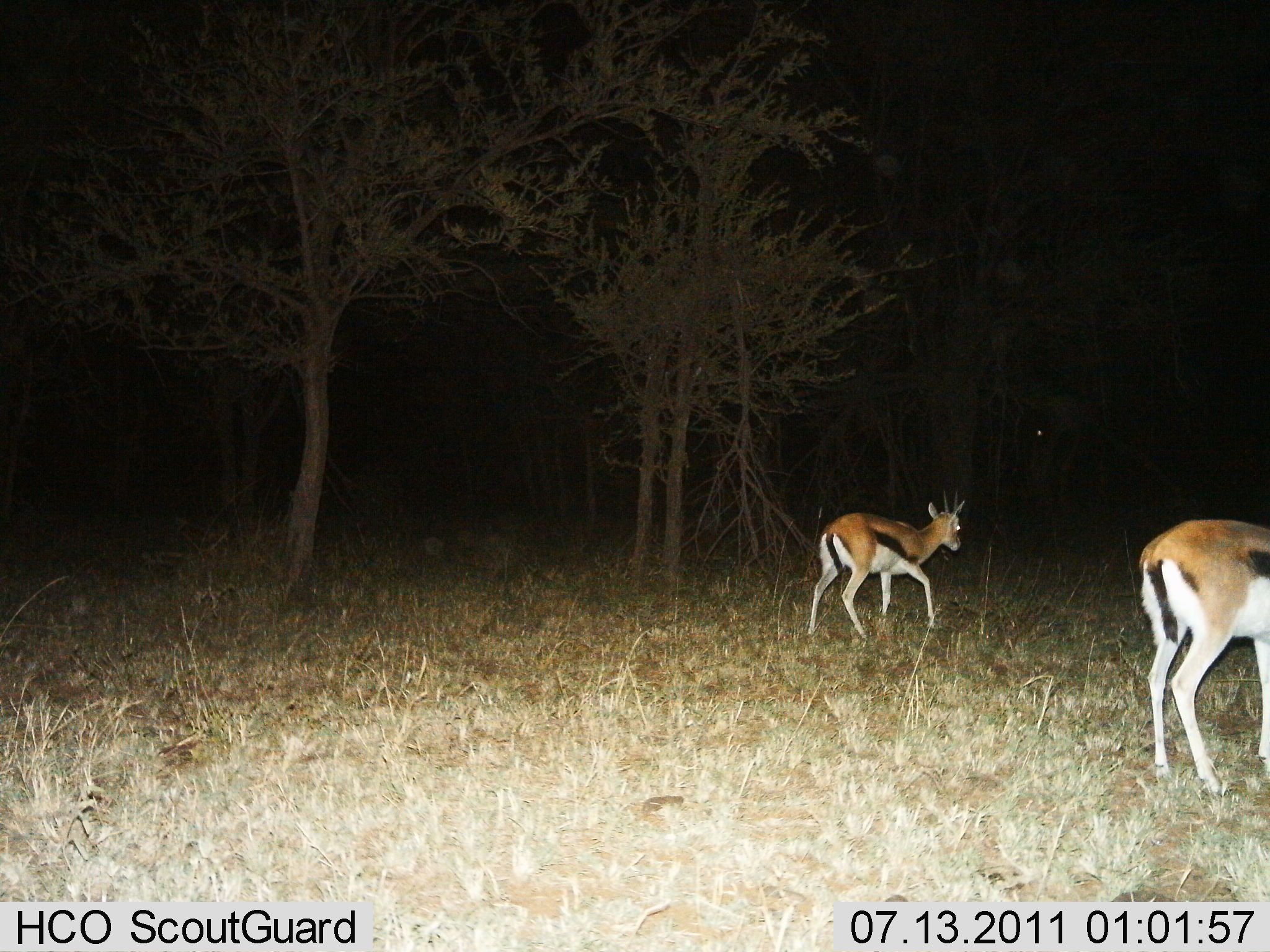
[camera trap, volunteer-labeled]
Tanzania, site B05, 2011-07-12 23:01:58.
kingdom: Animalia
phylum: Chordata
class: Mammalia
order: Artiodactyla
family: Bovidae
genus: Eudorcas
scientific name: Eudorcas thomsonii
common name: thomson's gazelle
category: gazellethomsons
Gazellethomsons (thomson's gazelle) (Eudorcas thomsonii), count 2. Behavior (volunteer vote fractions): standing 64%, resting 0%, moving 55%, interacting 0%. Young present (vote fraction): 0%. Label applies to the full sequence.